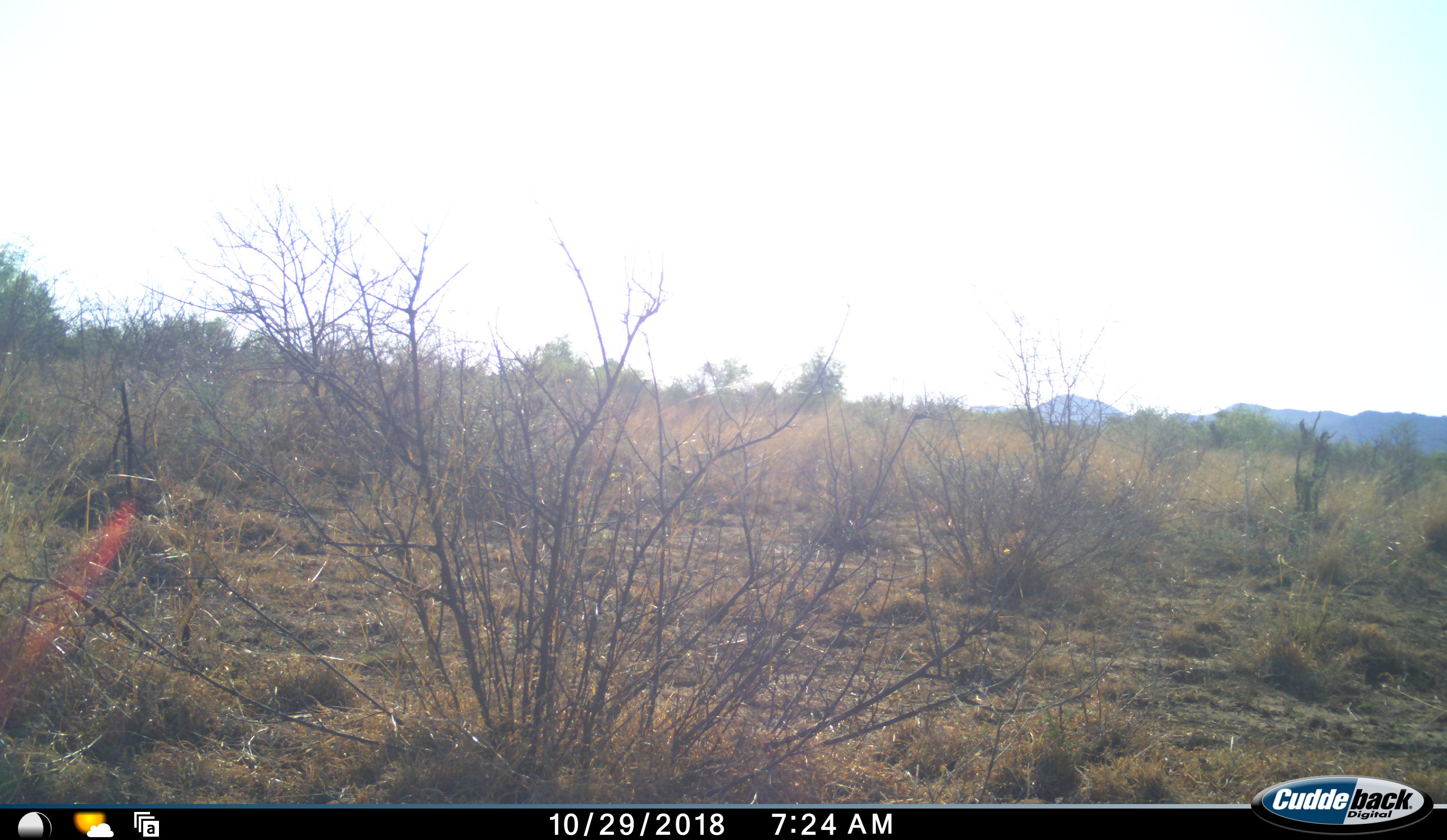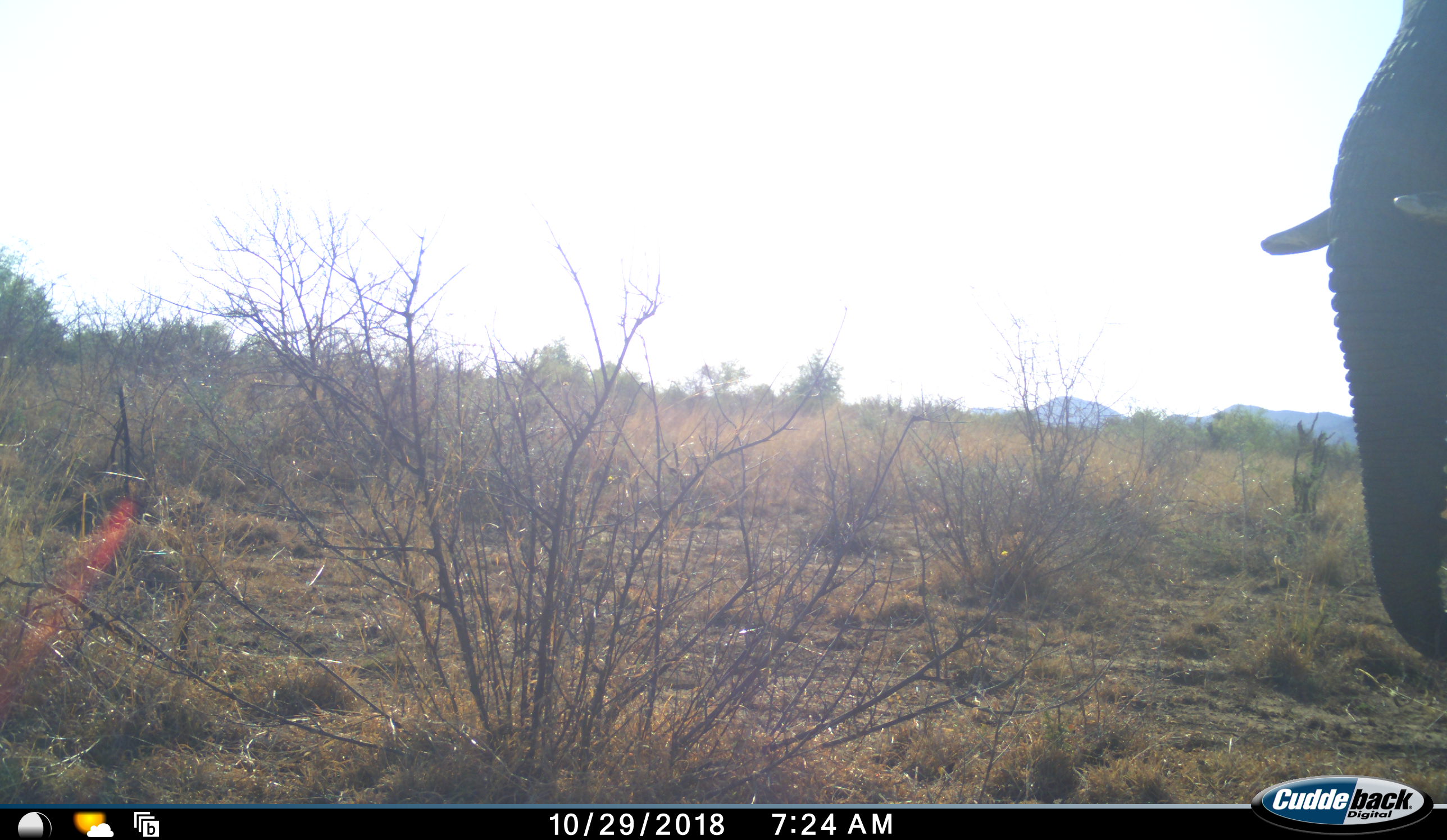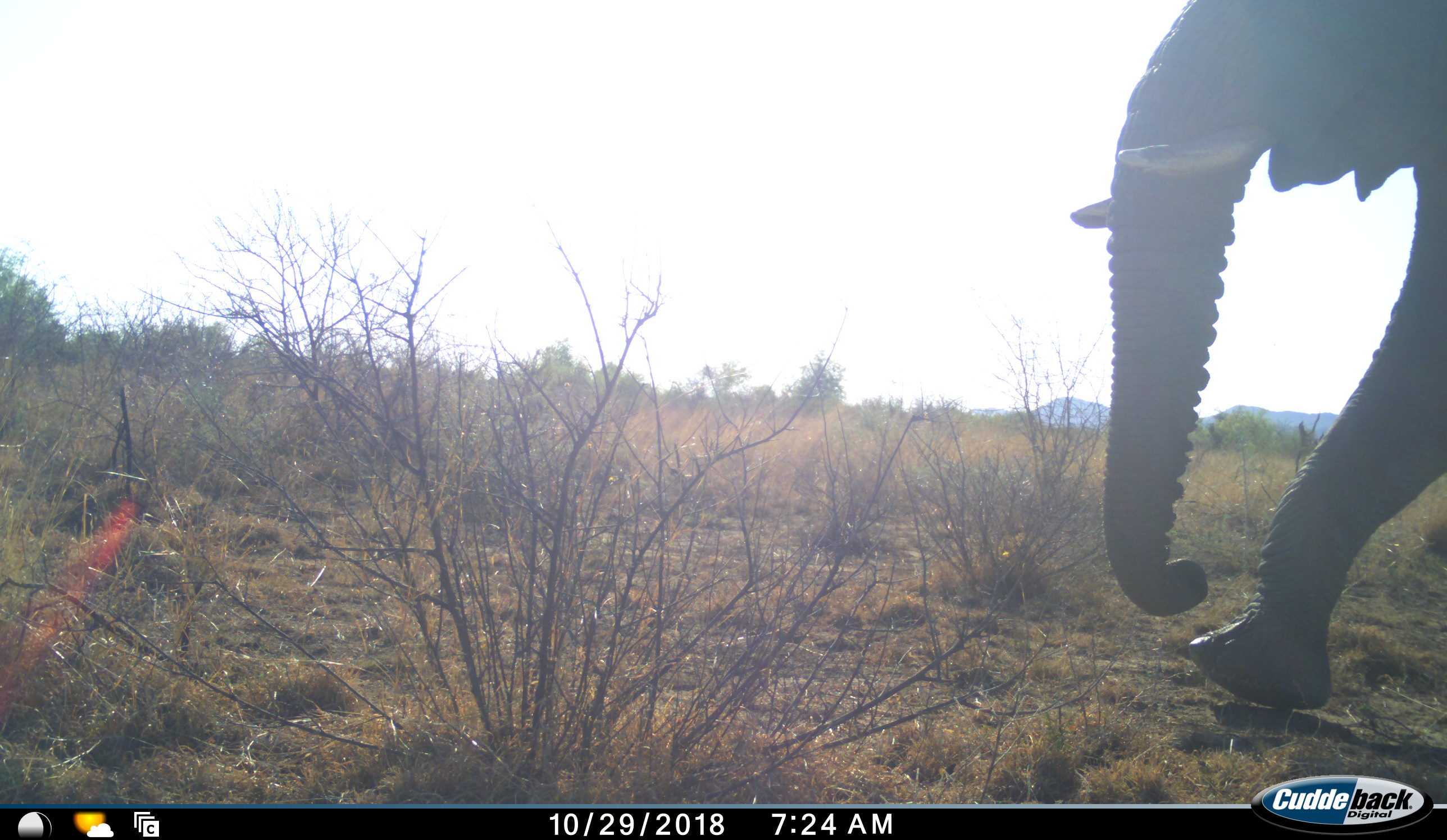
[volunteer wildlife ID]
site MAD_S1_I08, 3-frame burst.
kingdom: Animalia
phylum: Chordata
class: Mammalia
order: Proboscidea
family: Elephantidae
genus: Loxodonta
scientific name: Loxodonta africana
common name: african bush elephant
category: elephant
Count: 1.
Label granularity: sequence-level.